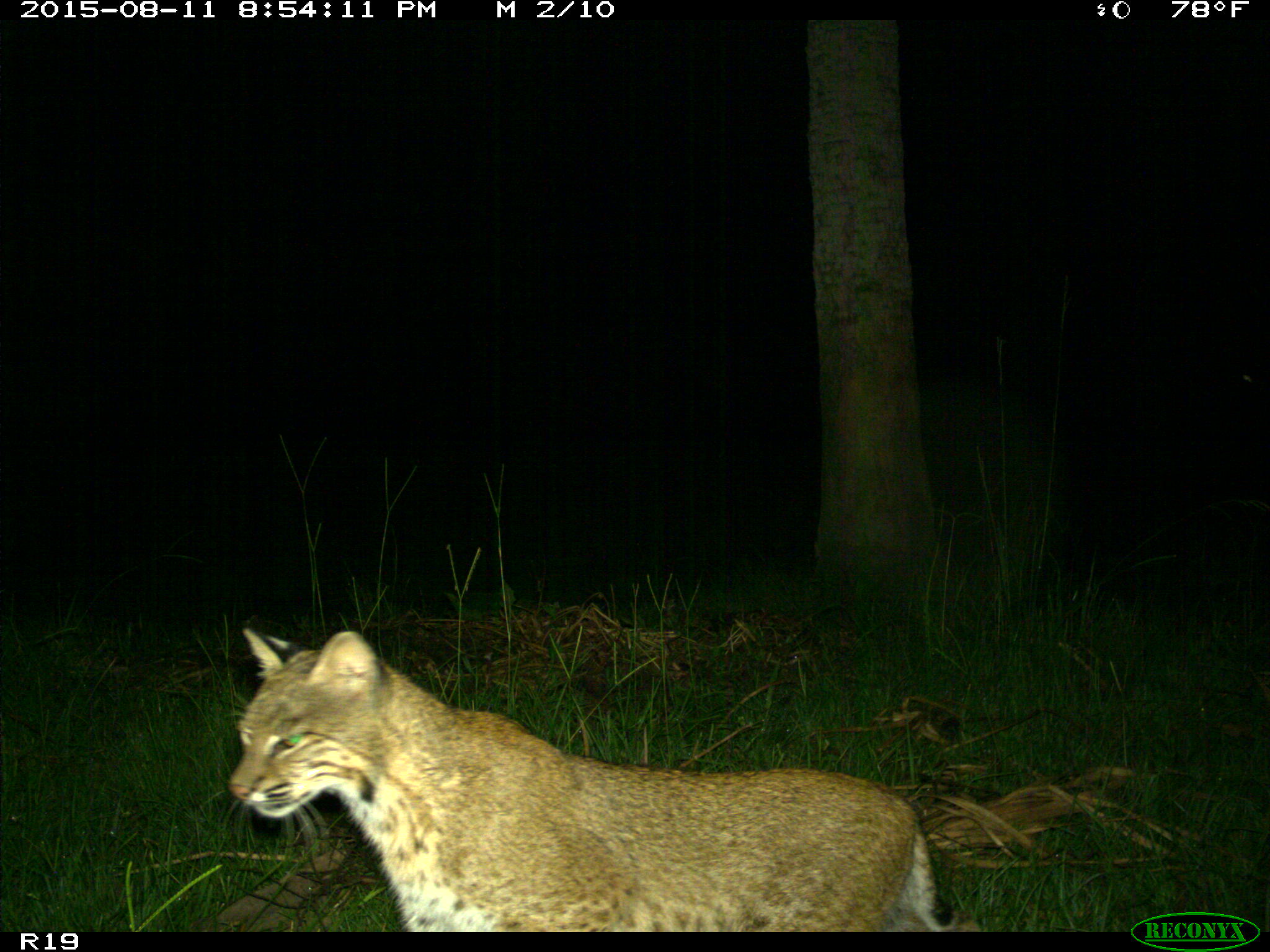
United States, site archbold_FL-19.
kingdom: Animalia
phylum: Chordata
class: Mammalia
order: Carnivora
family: Felidae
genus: Lynx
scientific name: Lynx rufus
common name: bobcat